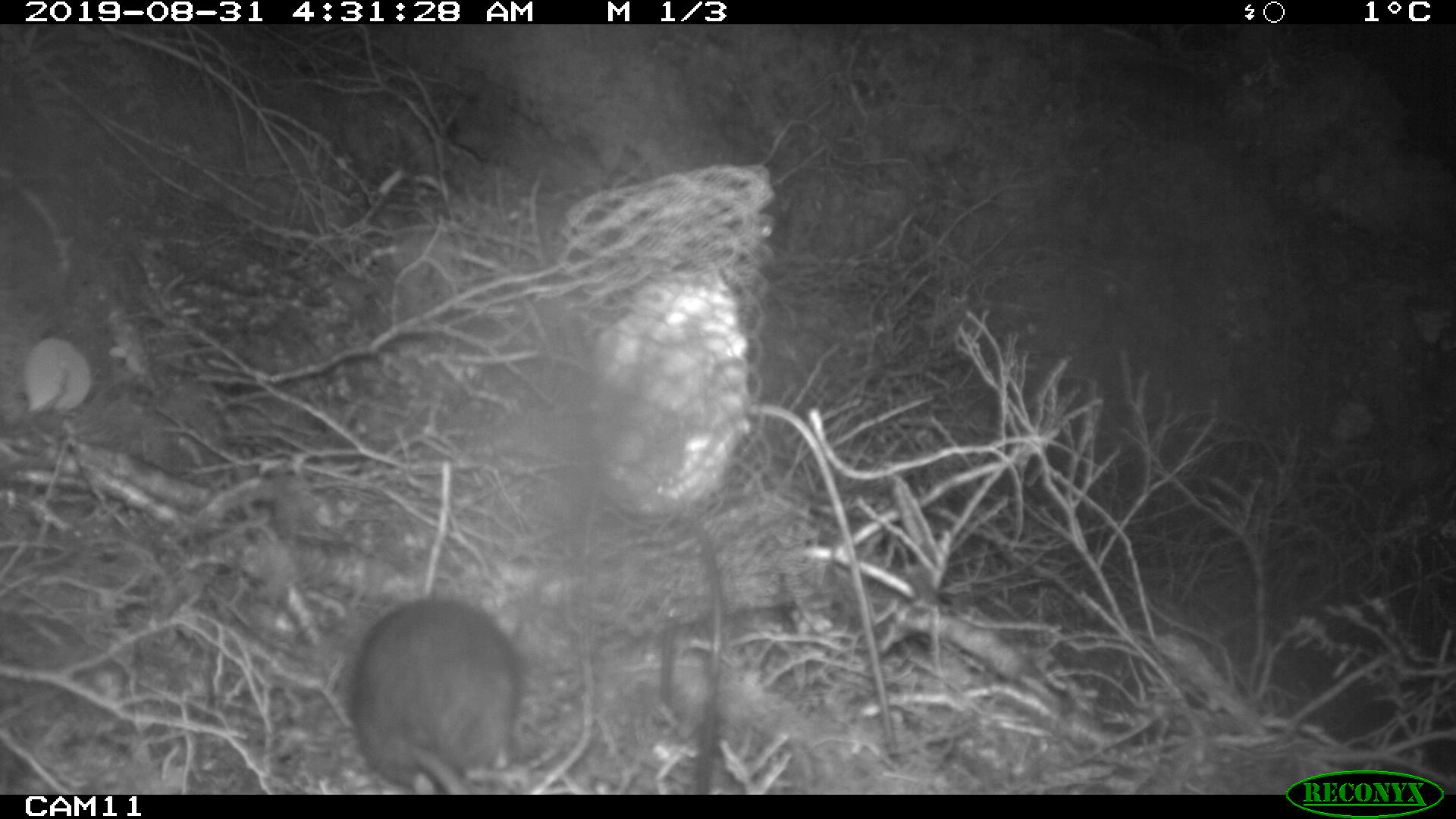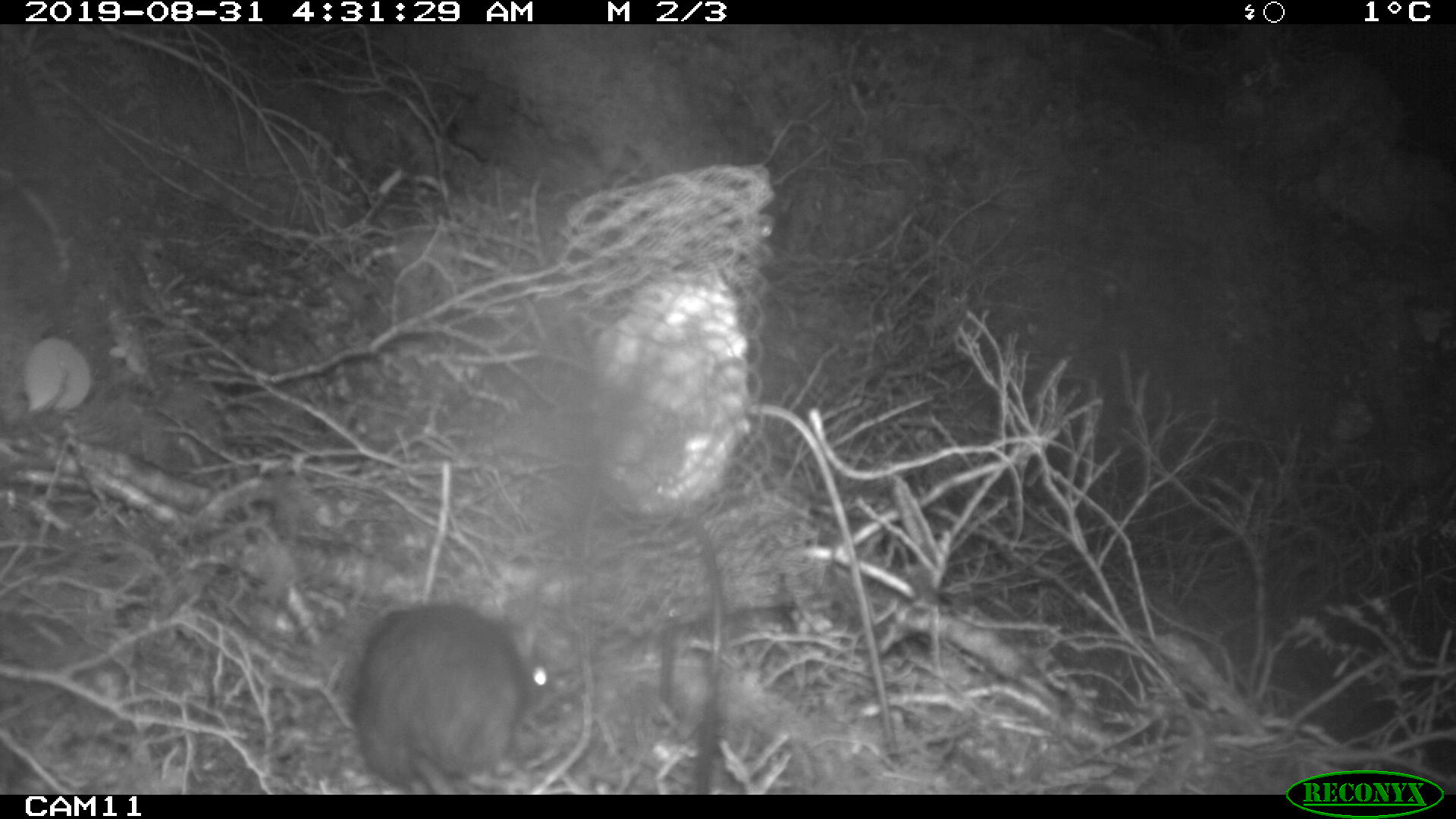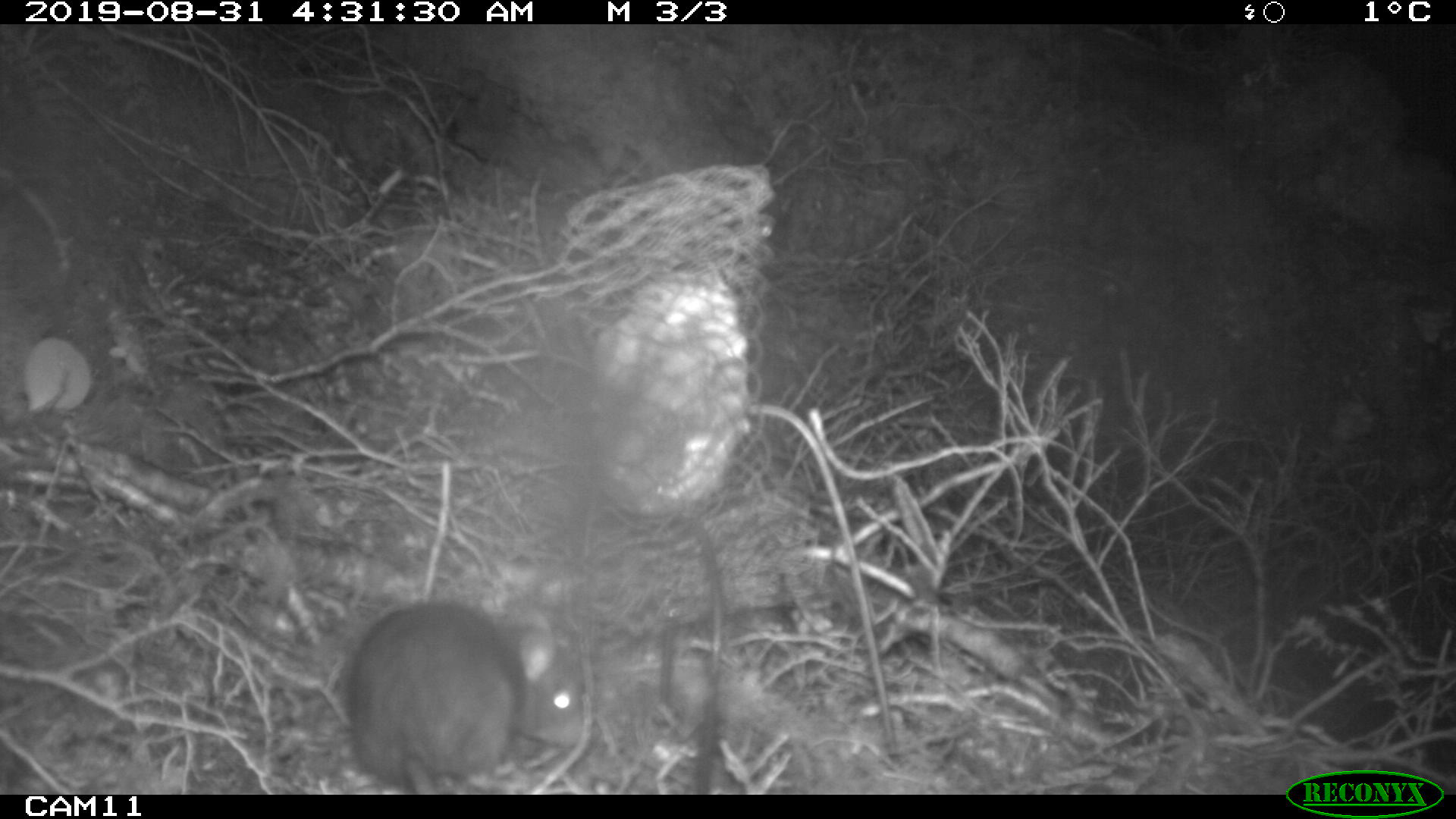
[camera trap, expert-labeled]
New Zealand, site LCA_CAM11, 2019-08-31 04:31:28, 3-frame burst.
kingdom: Animalia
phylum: Chordata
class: Mammalia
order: Rodentia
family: Muridae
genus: Rattus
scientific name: Rattus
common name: rat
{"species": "rat (Rattus)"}